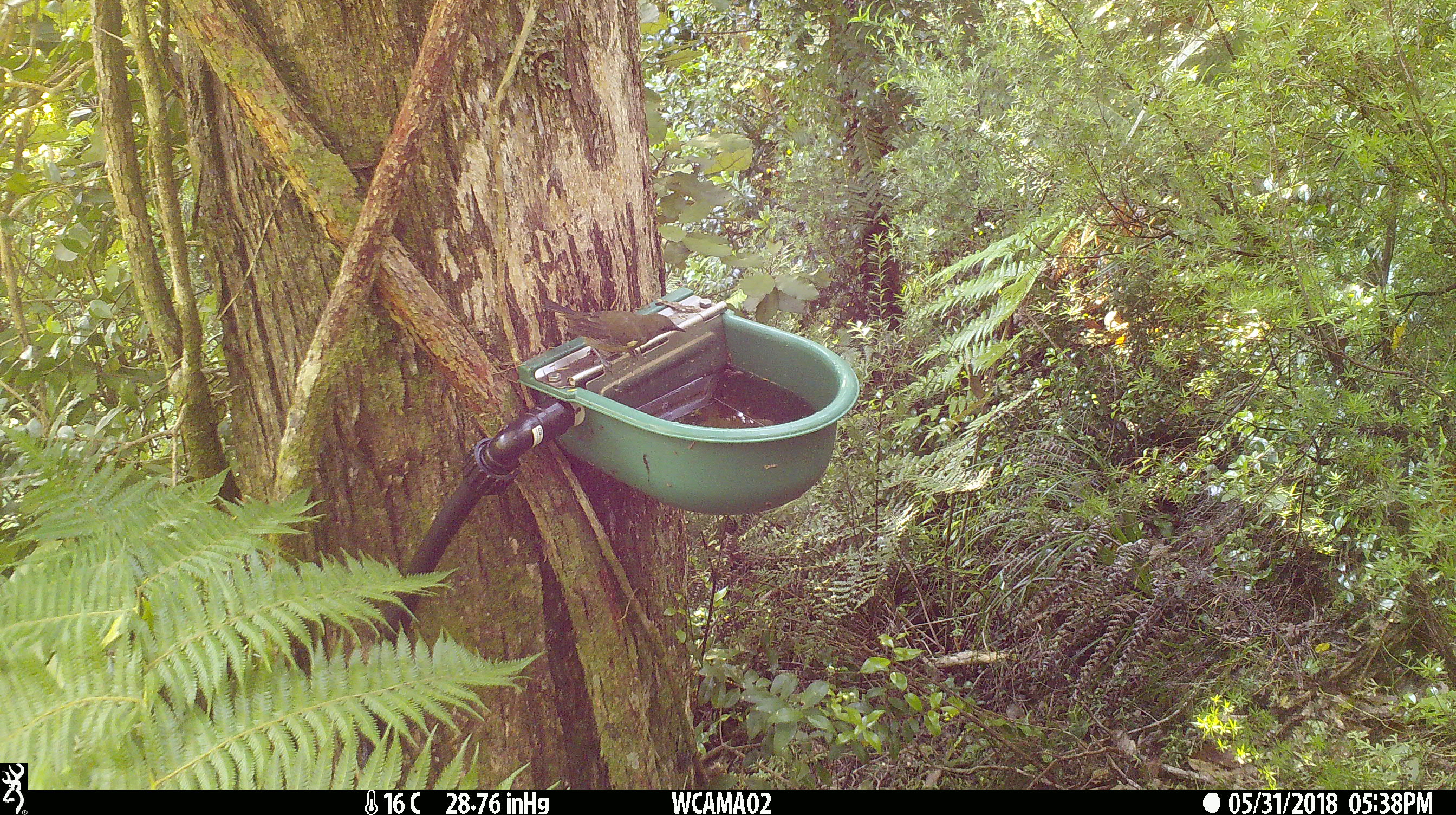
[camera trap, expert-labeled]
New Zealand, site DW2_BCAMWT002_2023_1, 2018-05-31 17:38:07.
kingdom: Animalia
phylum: Chordata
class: Aves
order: Passeriformes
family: Meliphagidae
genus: Anthornis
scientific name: Anthornis melanura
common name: new zealand bellbird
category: bellbird